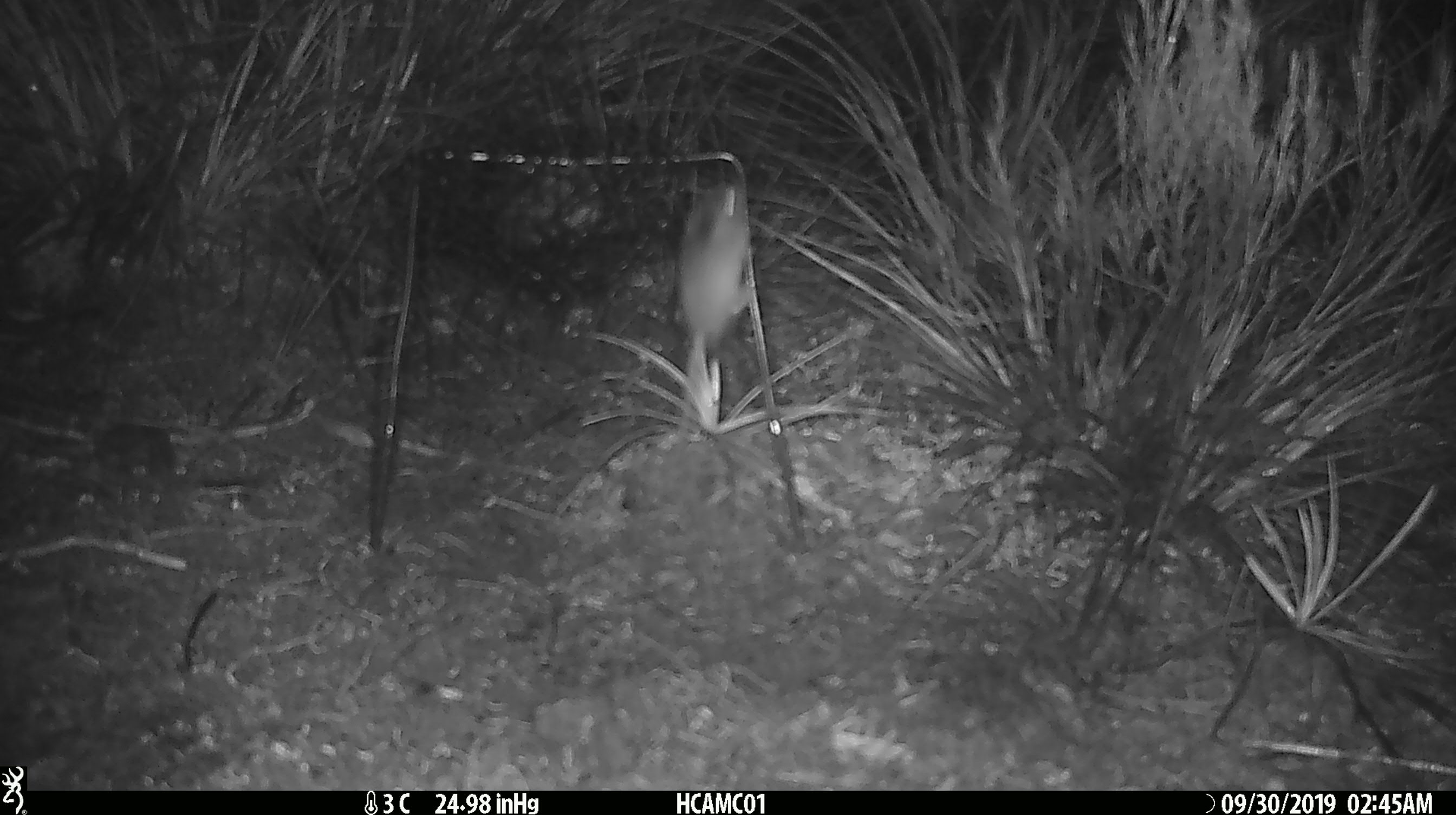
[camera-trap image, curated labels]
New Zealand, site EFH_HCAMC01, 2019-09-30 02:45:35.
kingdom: Animalia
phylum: Chordata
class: Mammalia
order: Rodentia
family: Muridae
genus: Mus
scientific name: Mus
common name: mouse